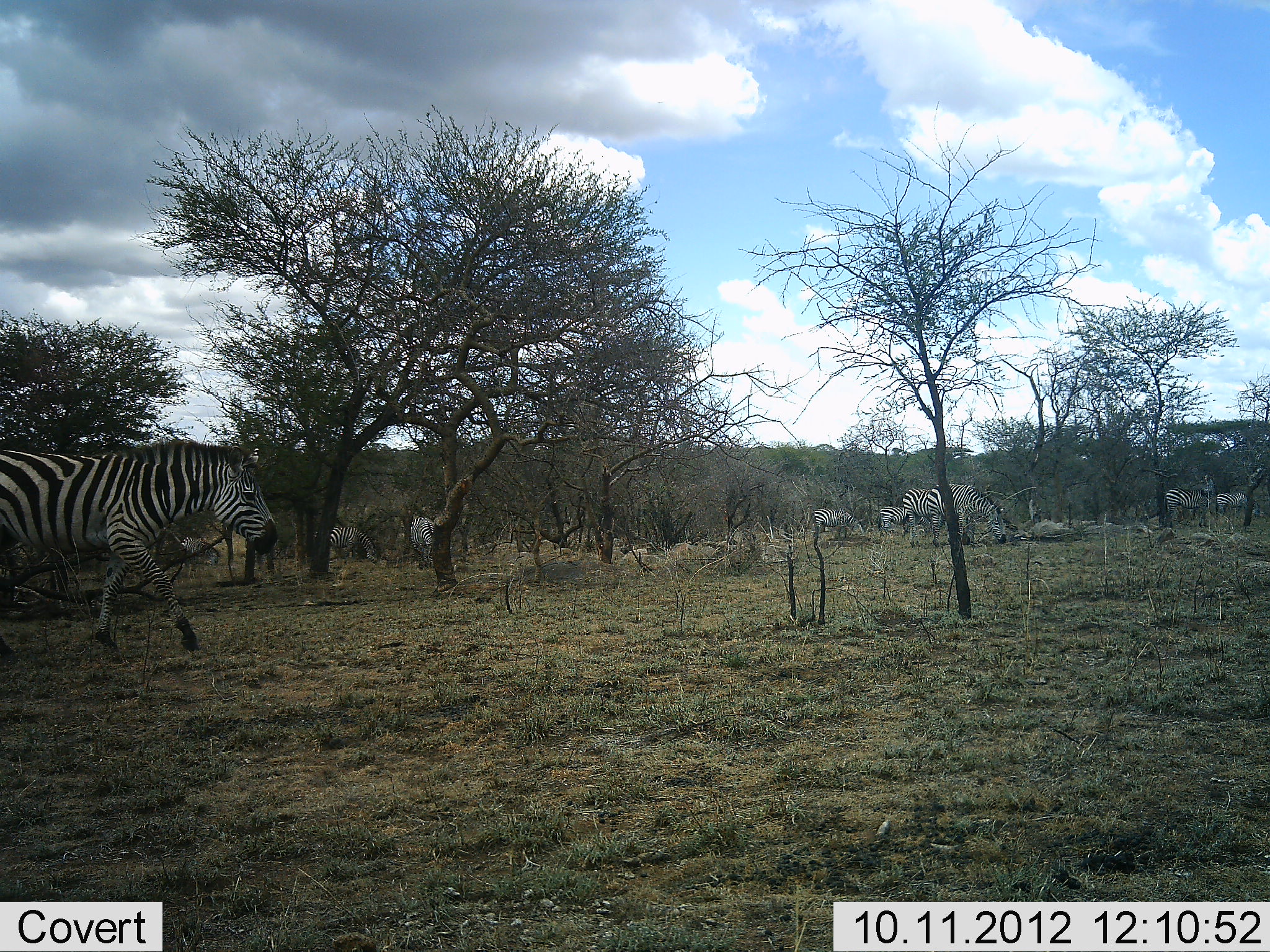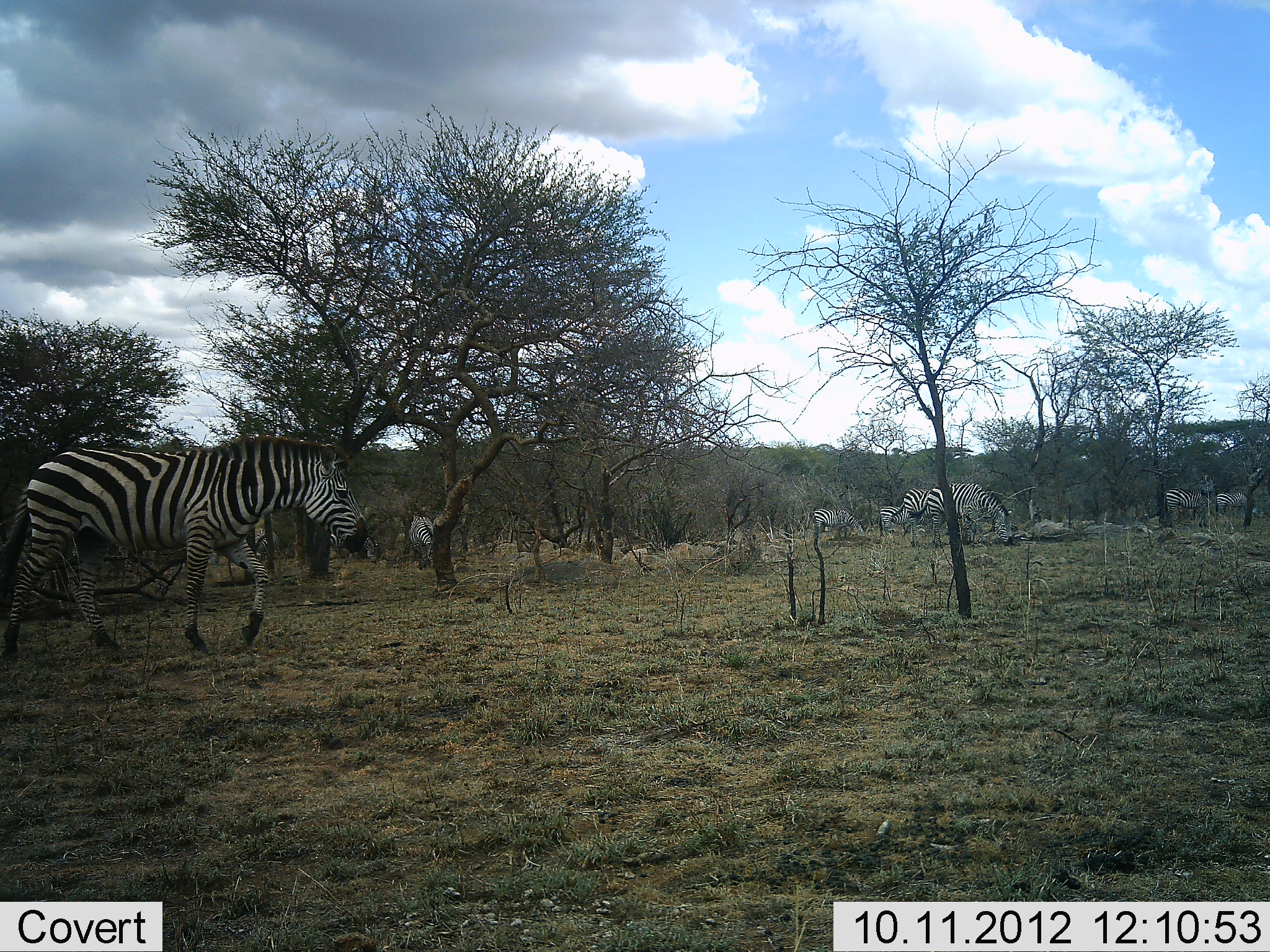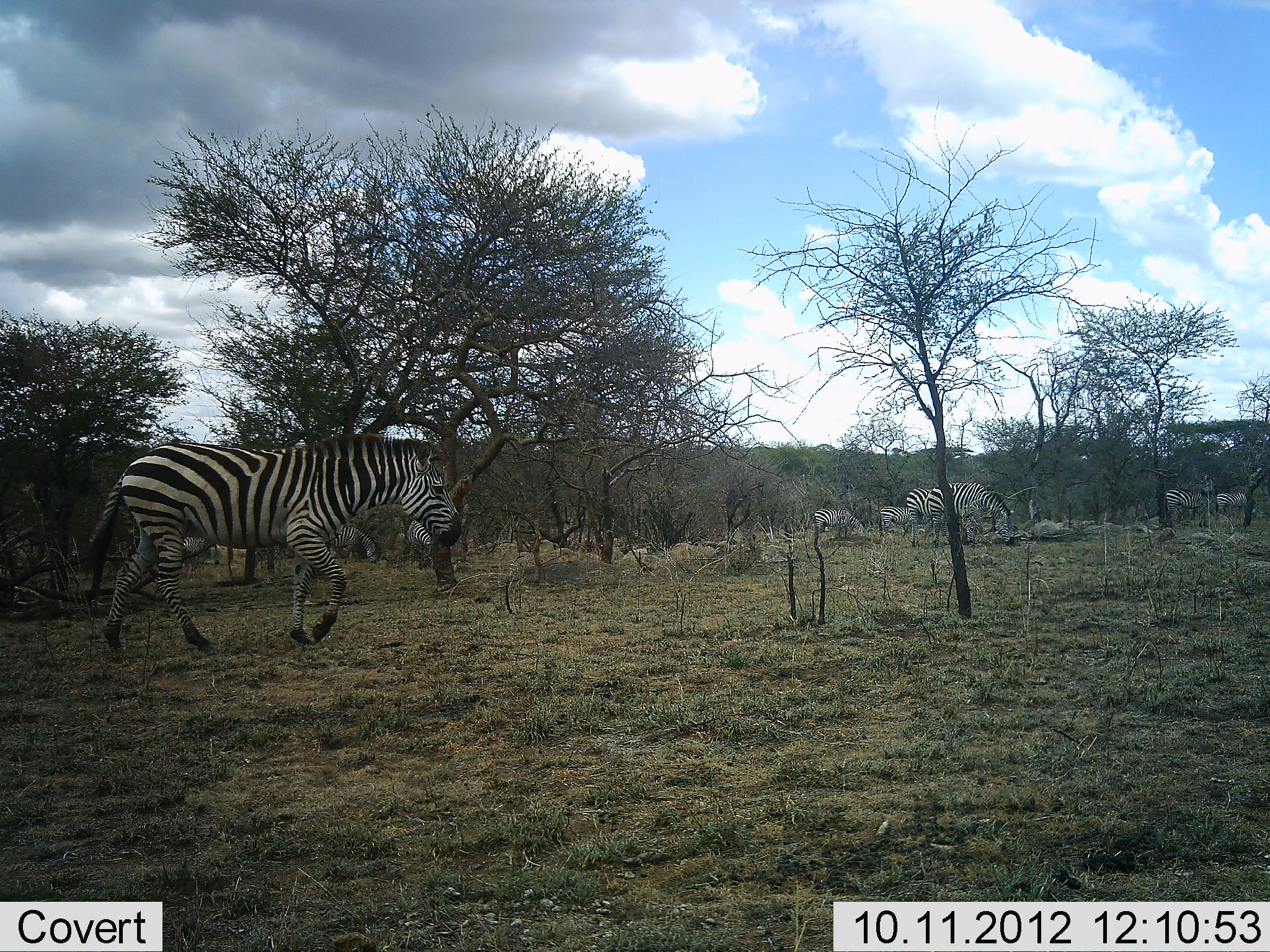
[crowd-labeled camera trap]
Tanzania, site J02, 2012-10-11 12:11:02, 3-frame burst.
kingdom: Animalia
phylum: Chordata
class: Mammalia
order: Perissodactyla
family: Equidae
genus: Equus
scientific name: Equus quagga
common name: plains zebra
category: zebra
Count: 8.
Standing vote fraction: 50%.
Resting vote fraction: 20%.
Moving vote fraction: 80%.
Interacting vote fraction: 0%.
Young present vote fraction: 0%.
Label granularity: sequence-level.